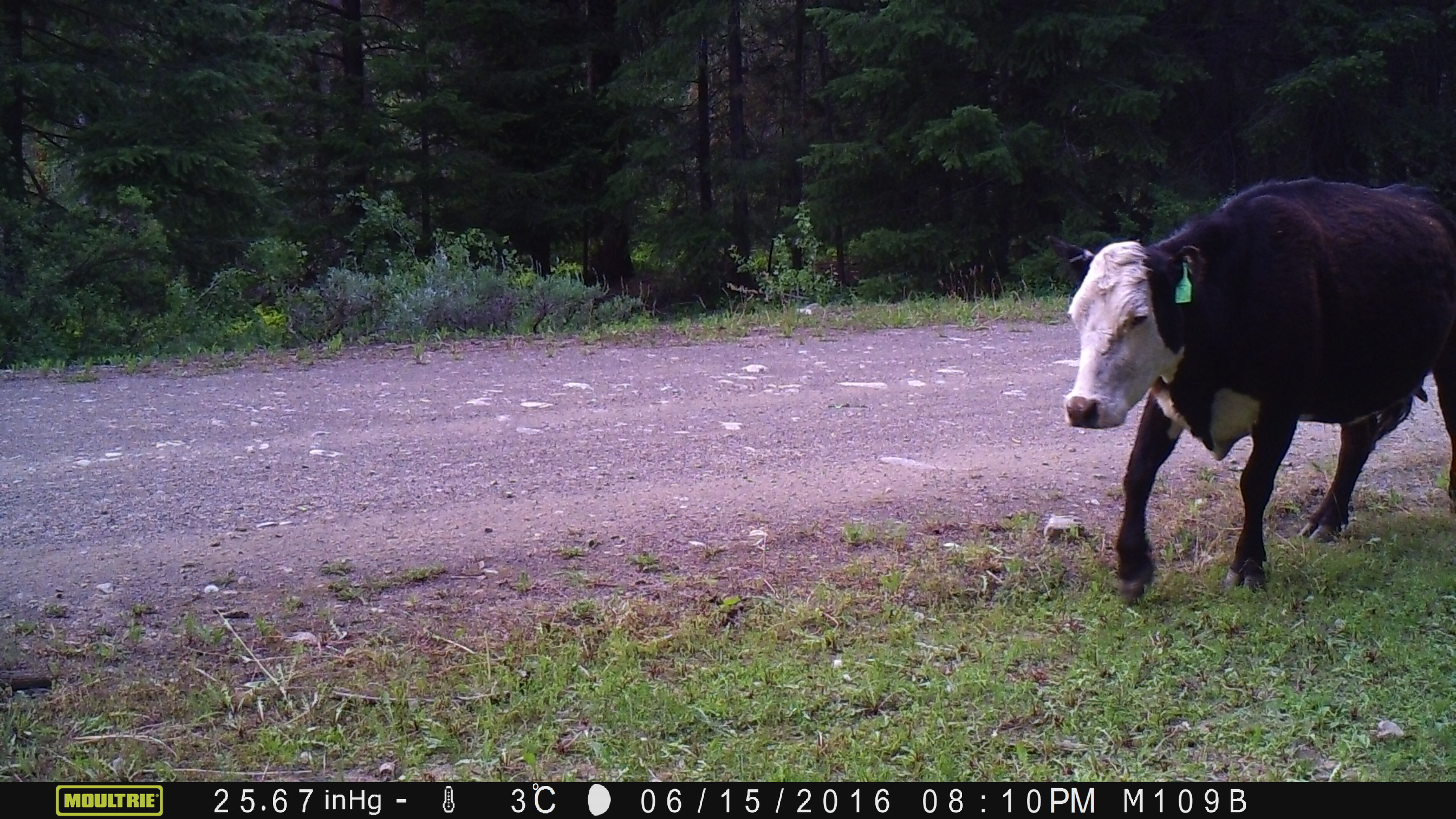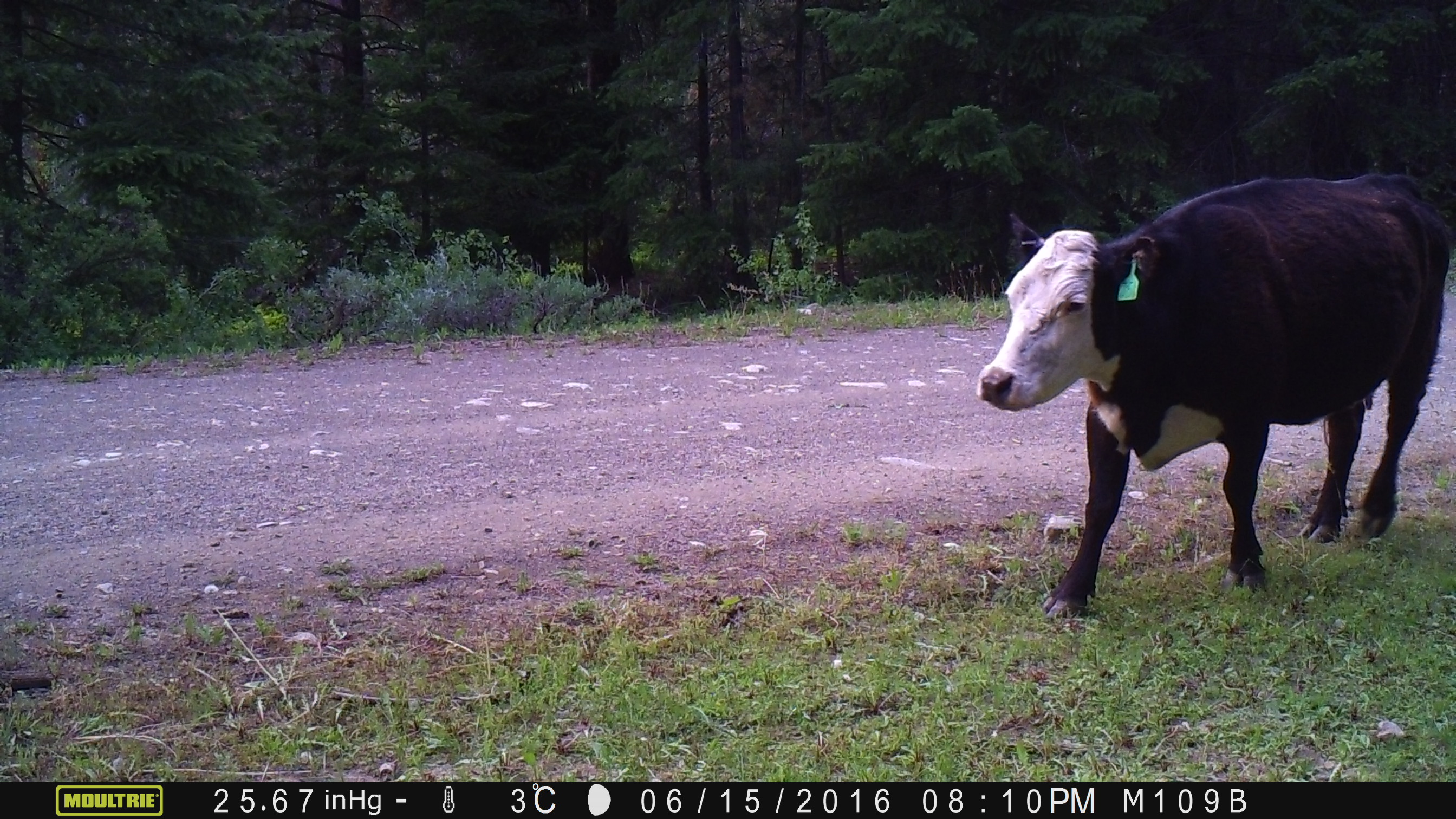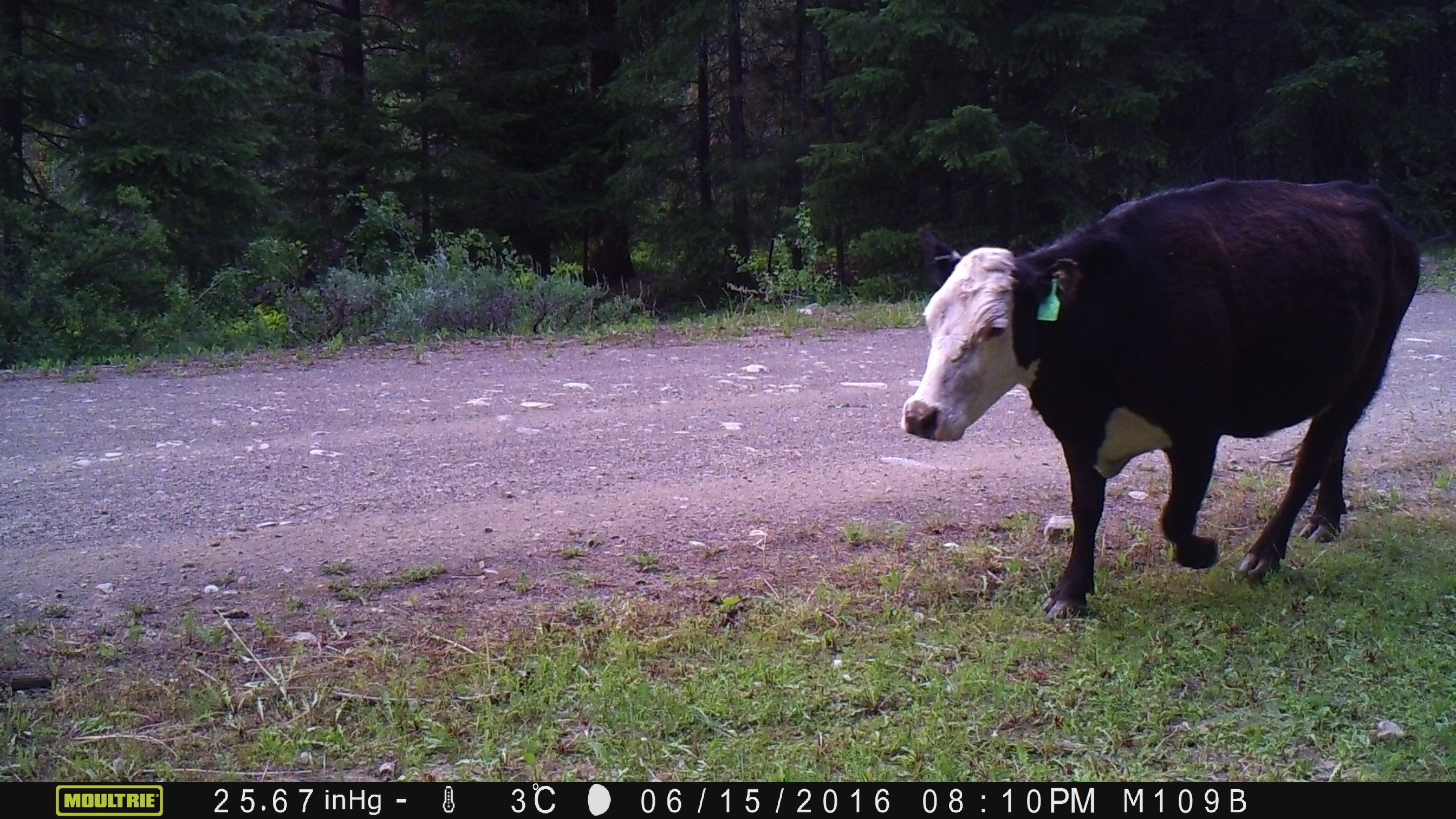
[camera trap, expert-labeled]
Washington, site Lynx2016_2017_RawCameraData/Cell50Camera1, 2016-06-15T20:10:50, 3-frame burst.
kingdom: Animalia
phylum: Chordata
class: Mammalia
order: Artiodactyla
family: Bovidae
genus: Bos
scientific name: Bos taurus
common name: domestic cattle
Domestic cattle (Bos taurus). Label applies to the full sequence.